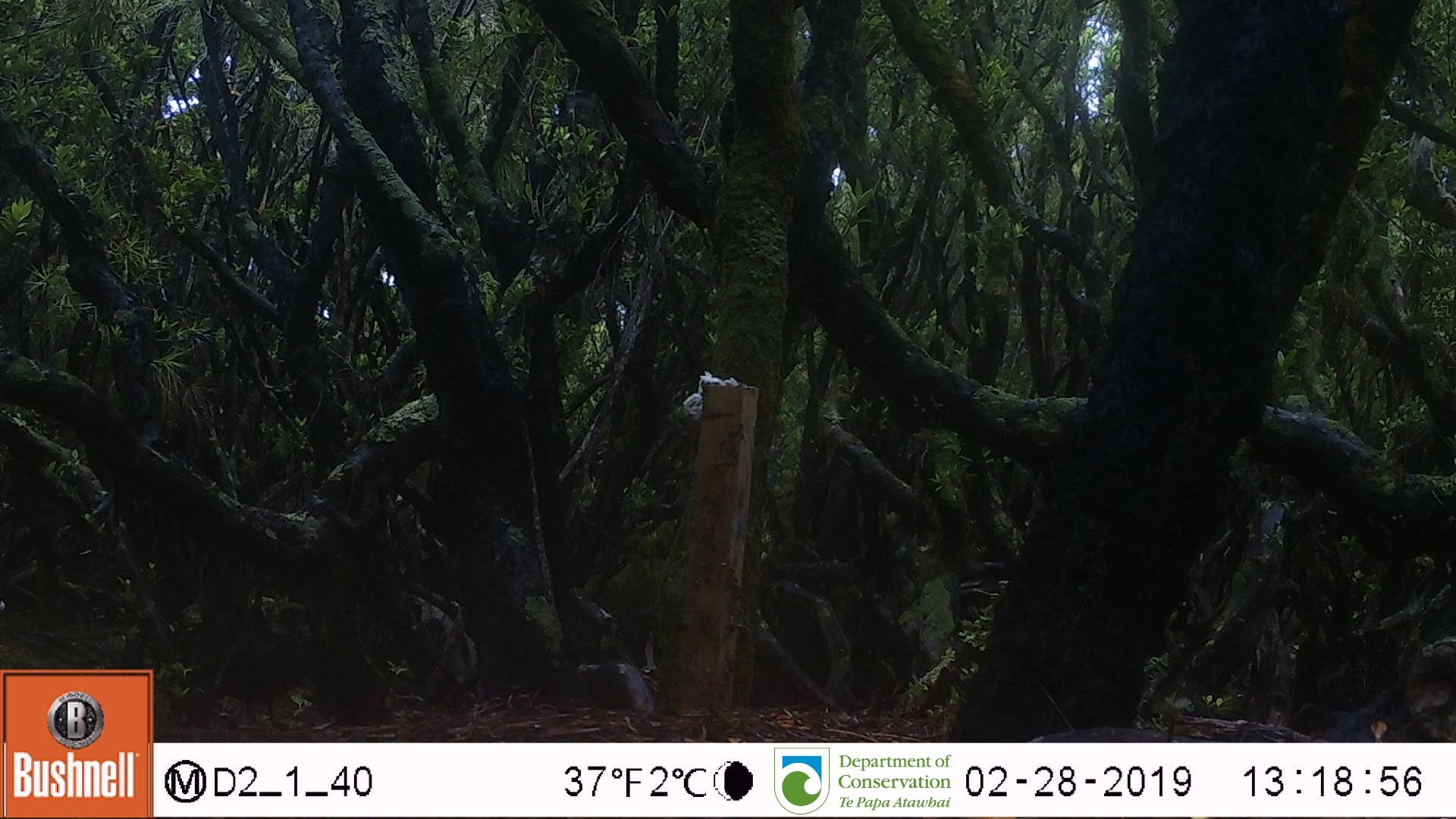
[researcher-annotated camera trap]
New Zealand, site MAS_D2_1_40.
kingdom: Animalia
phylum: Chordata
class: Aves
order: Passeriformes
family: Turdidae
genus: Turdus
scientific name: Turdus merula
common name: eurasian blackbird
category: blackbird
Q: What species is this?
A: Blackbird (eurasian blackbird) (Turdus merula).